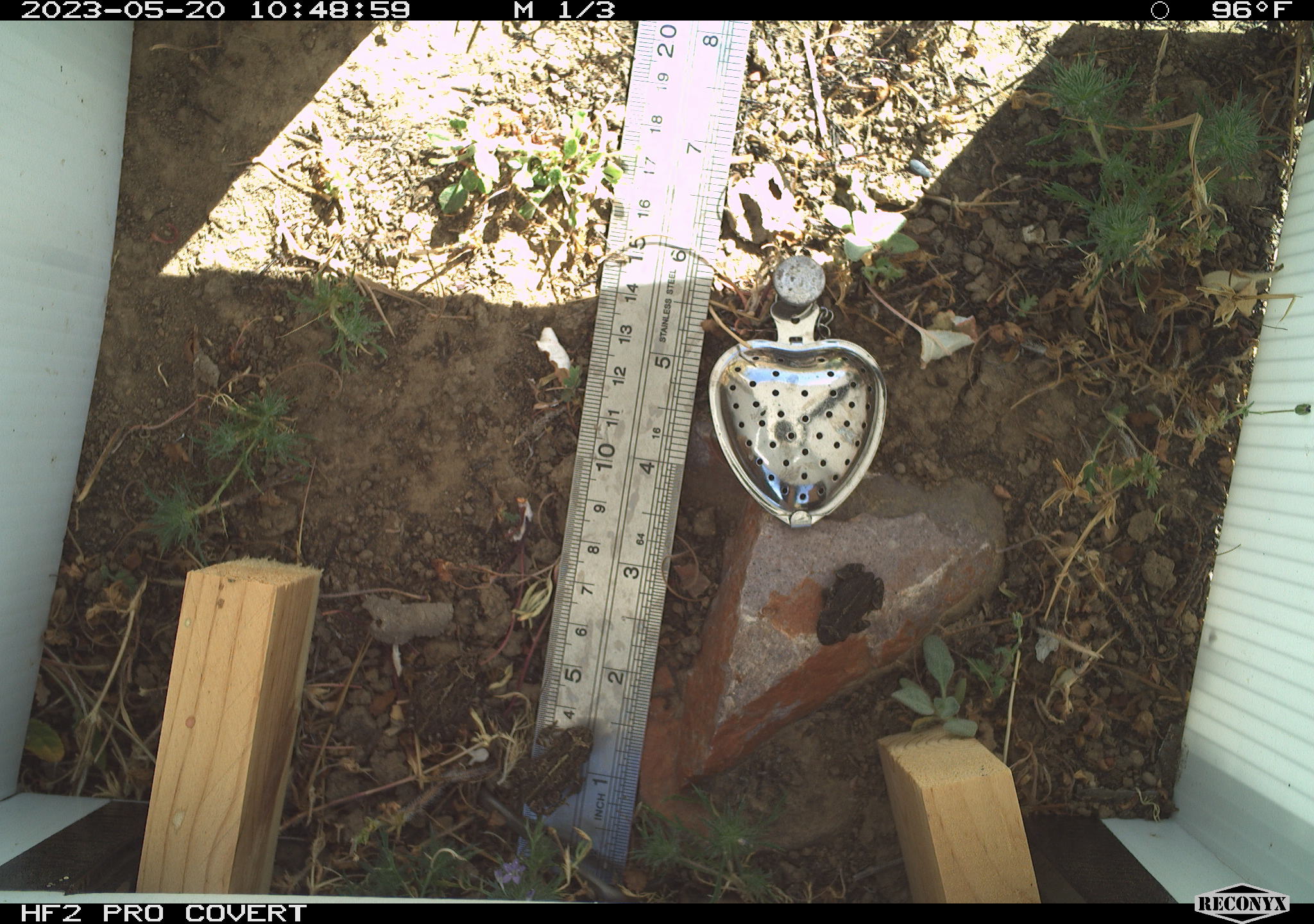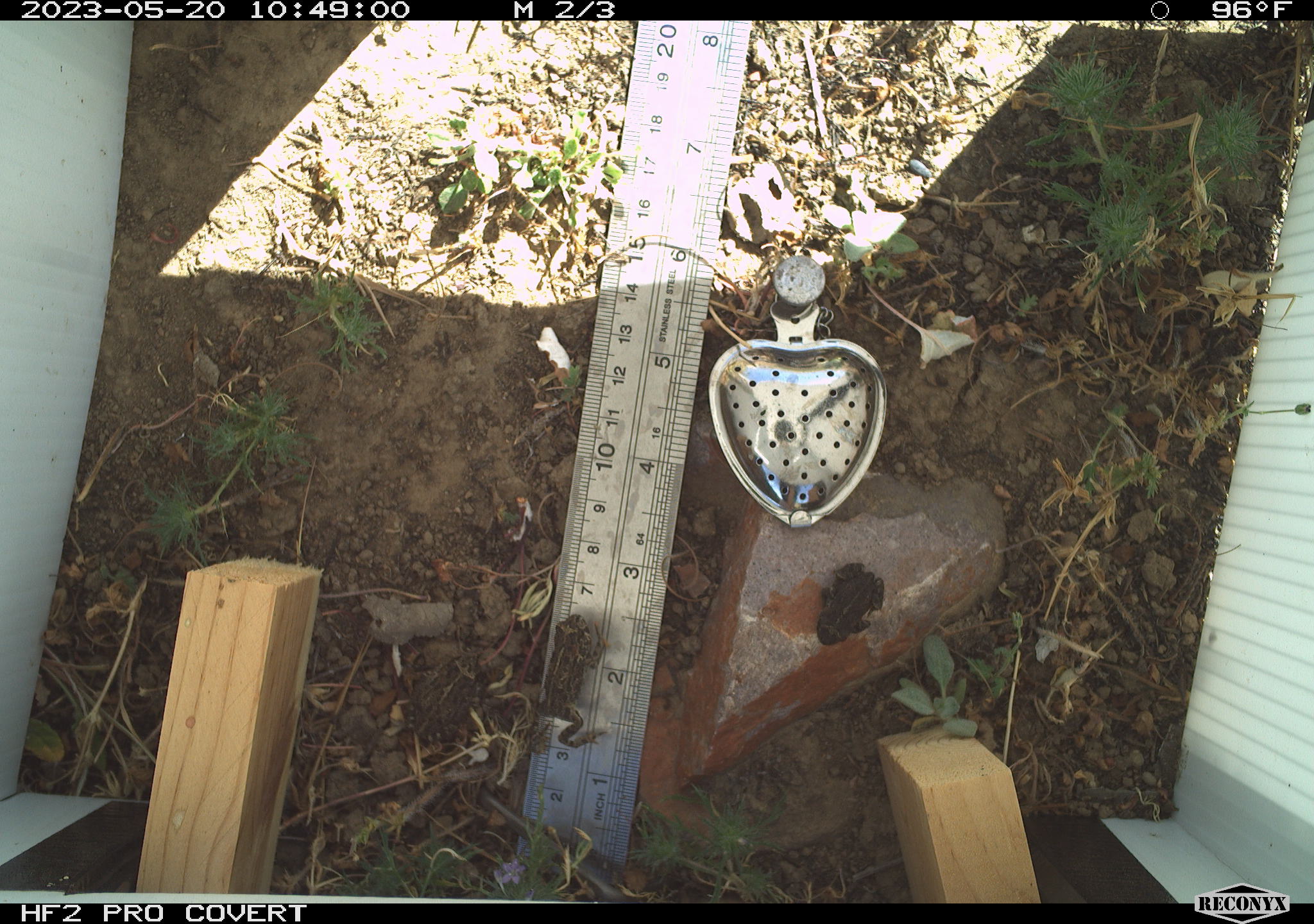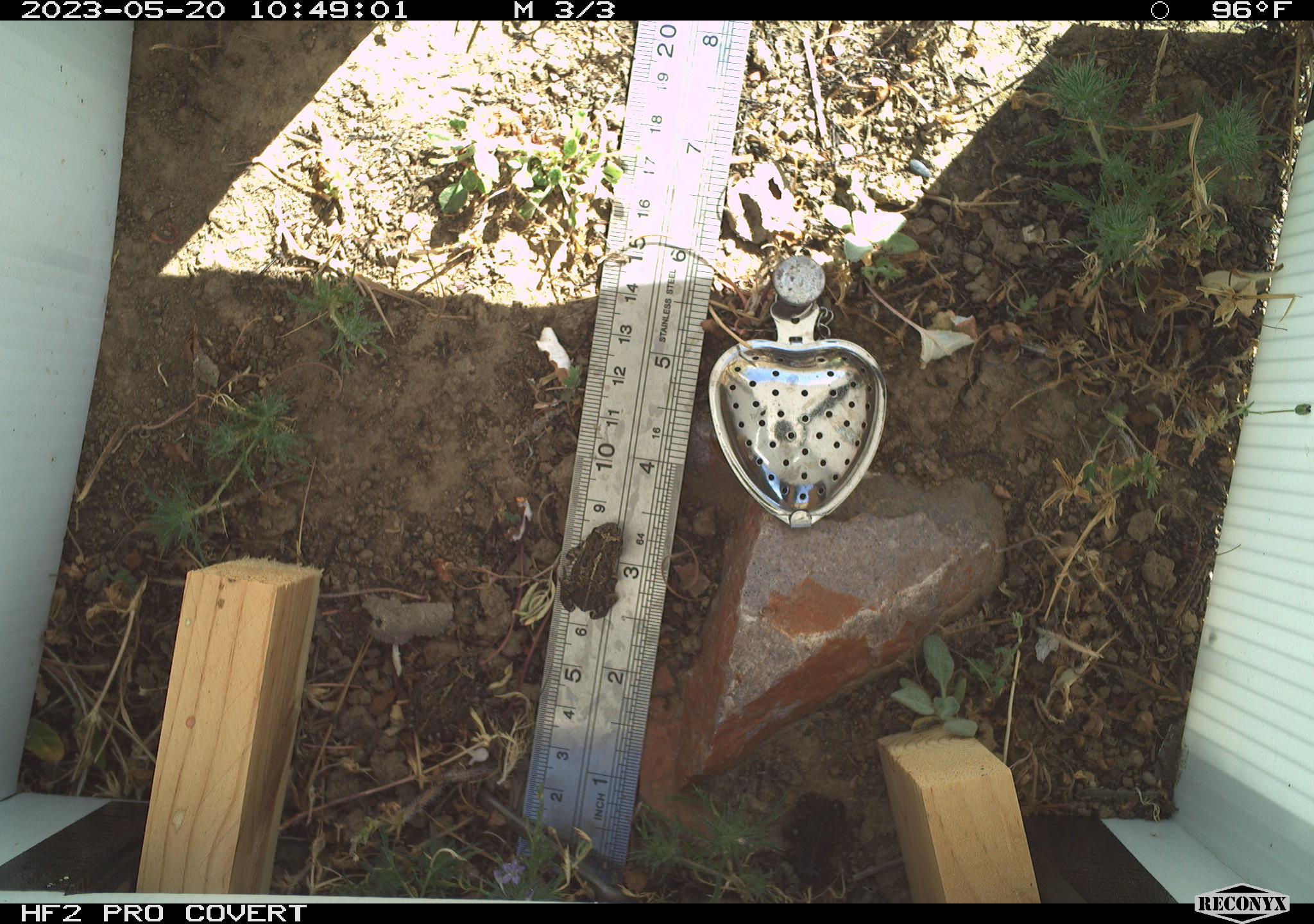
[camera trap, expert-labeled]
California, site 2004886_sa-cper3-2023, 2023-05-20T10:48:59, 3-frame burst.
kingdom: Animalia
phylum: Chordata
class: Amphibia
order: Anura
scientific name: Anura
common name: frogs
Frogs (Anura).